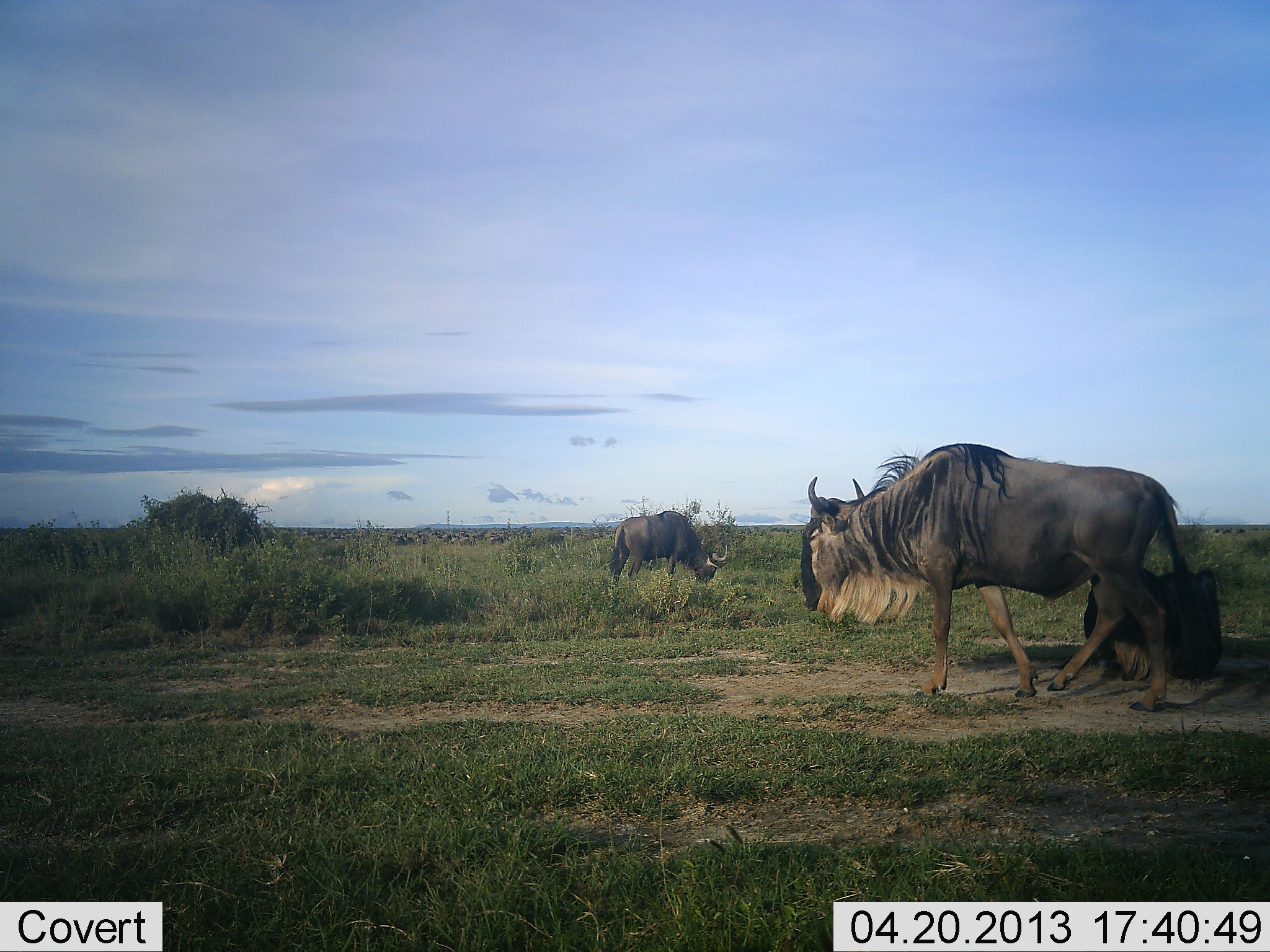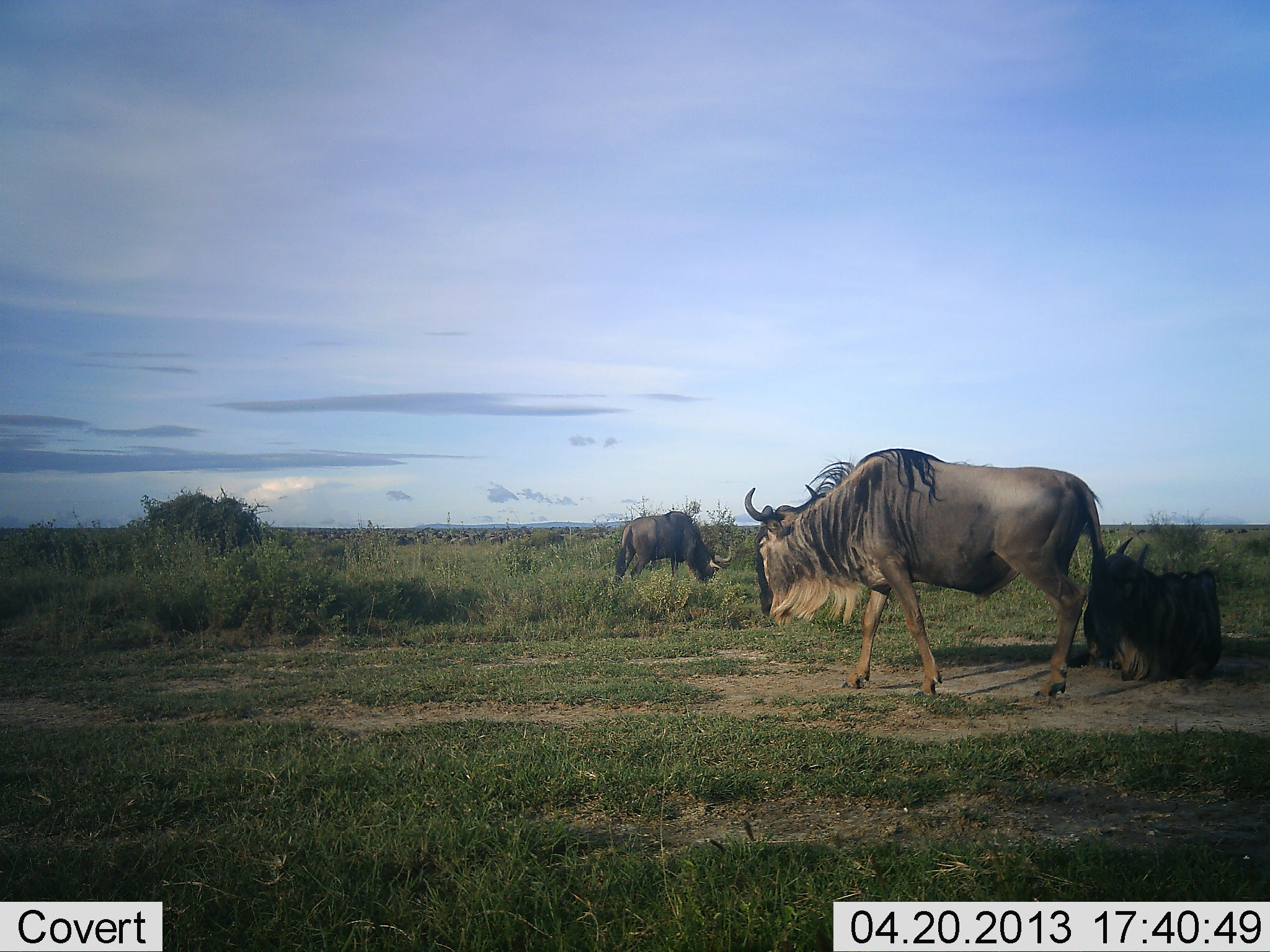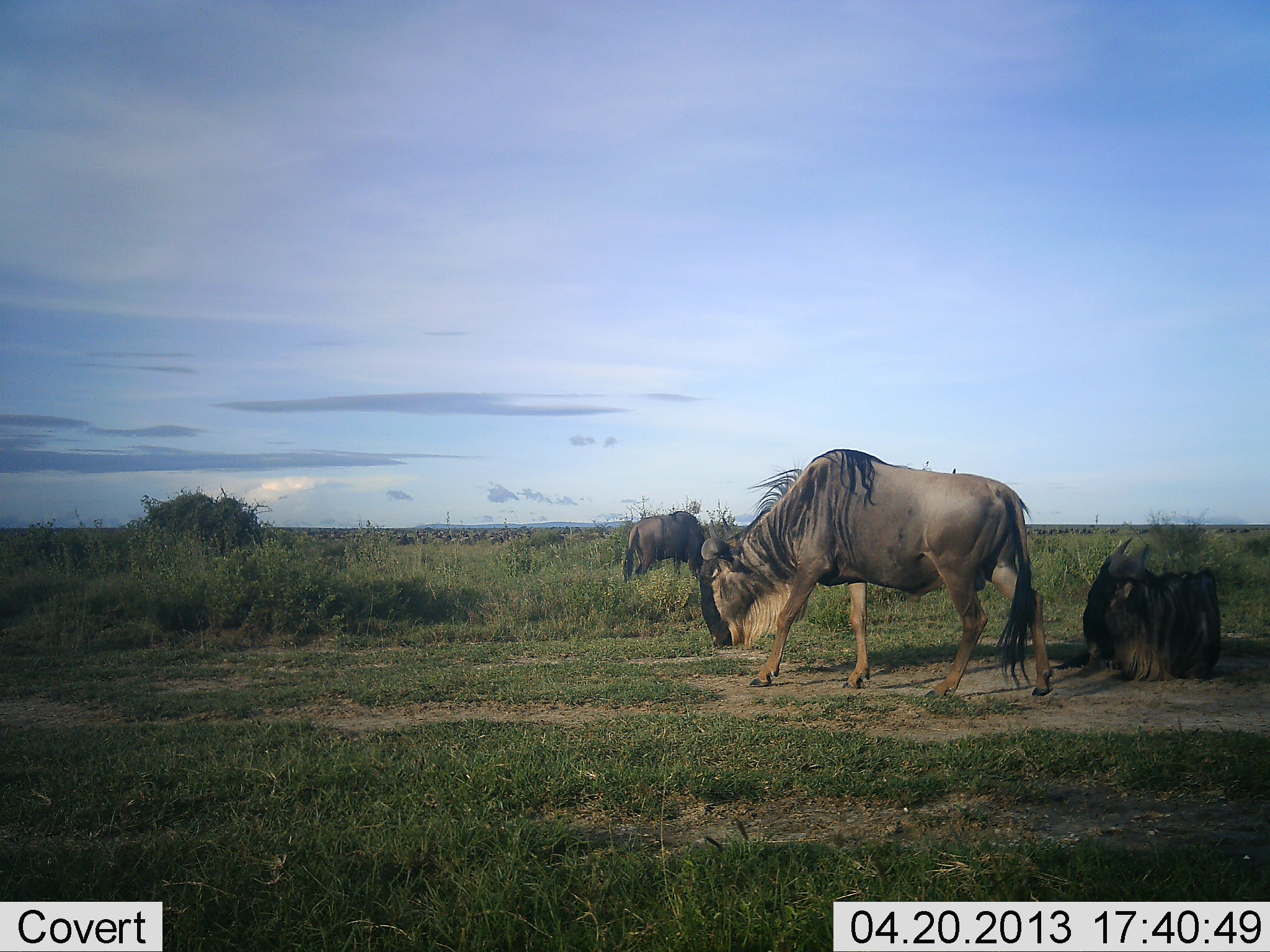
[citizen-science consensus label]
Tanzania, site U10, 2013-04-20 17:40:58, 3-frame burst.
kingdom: Animalia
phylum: Chordata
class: Mammalia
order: Artiodactyla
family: Bovidae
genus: Connochaetes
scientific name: Connochaetes taurinus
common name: blue wildebeest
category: wildebeest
Wildebeest (blue wildebeest) (Connochaetes taurinus), count 3. Behavior (volunteer vote fractions): standing 50%, resting 90%, moving 40%, interacting 0%. Young present (vote fraction): 0%. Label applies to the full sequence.